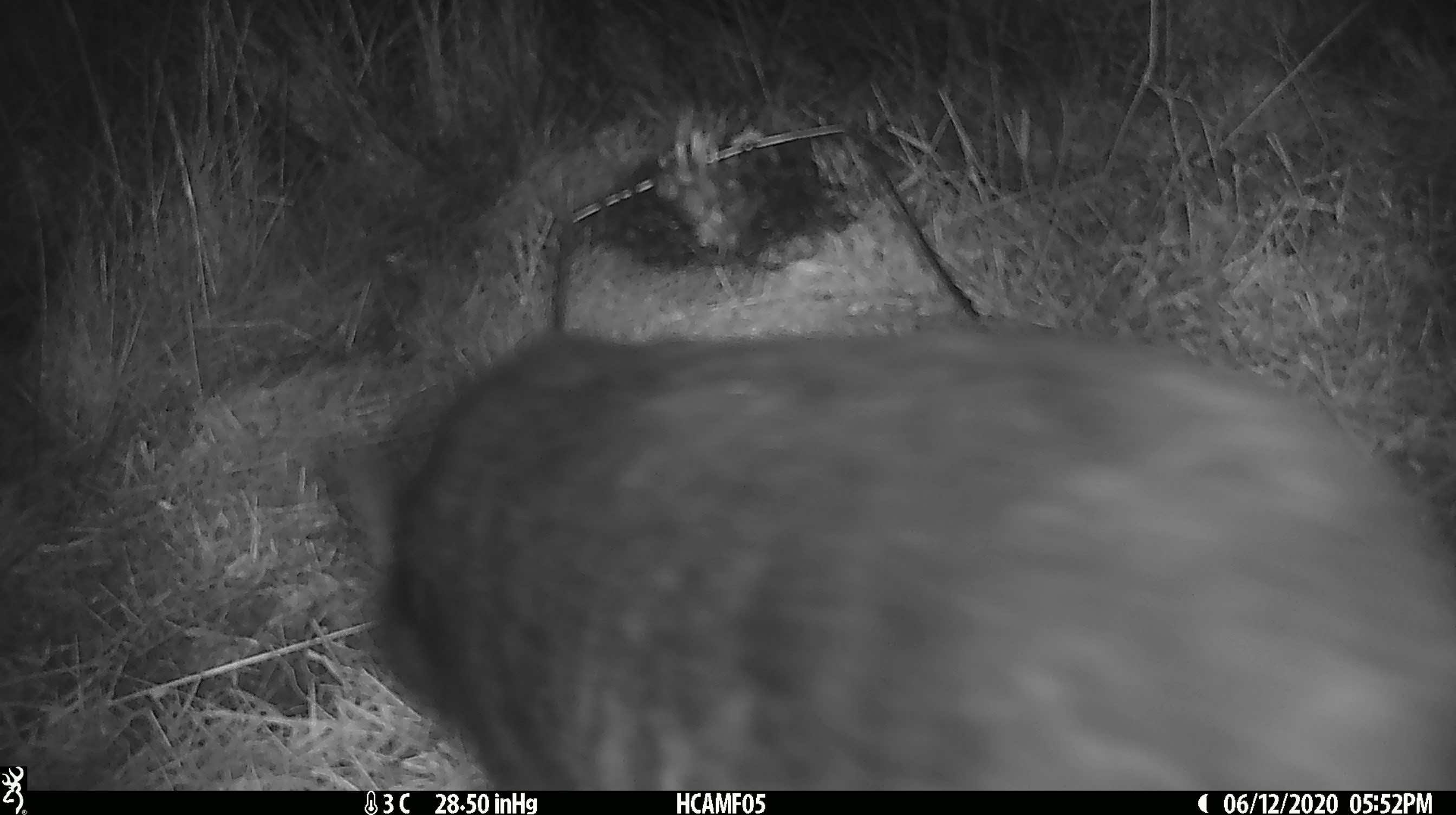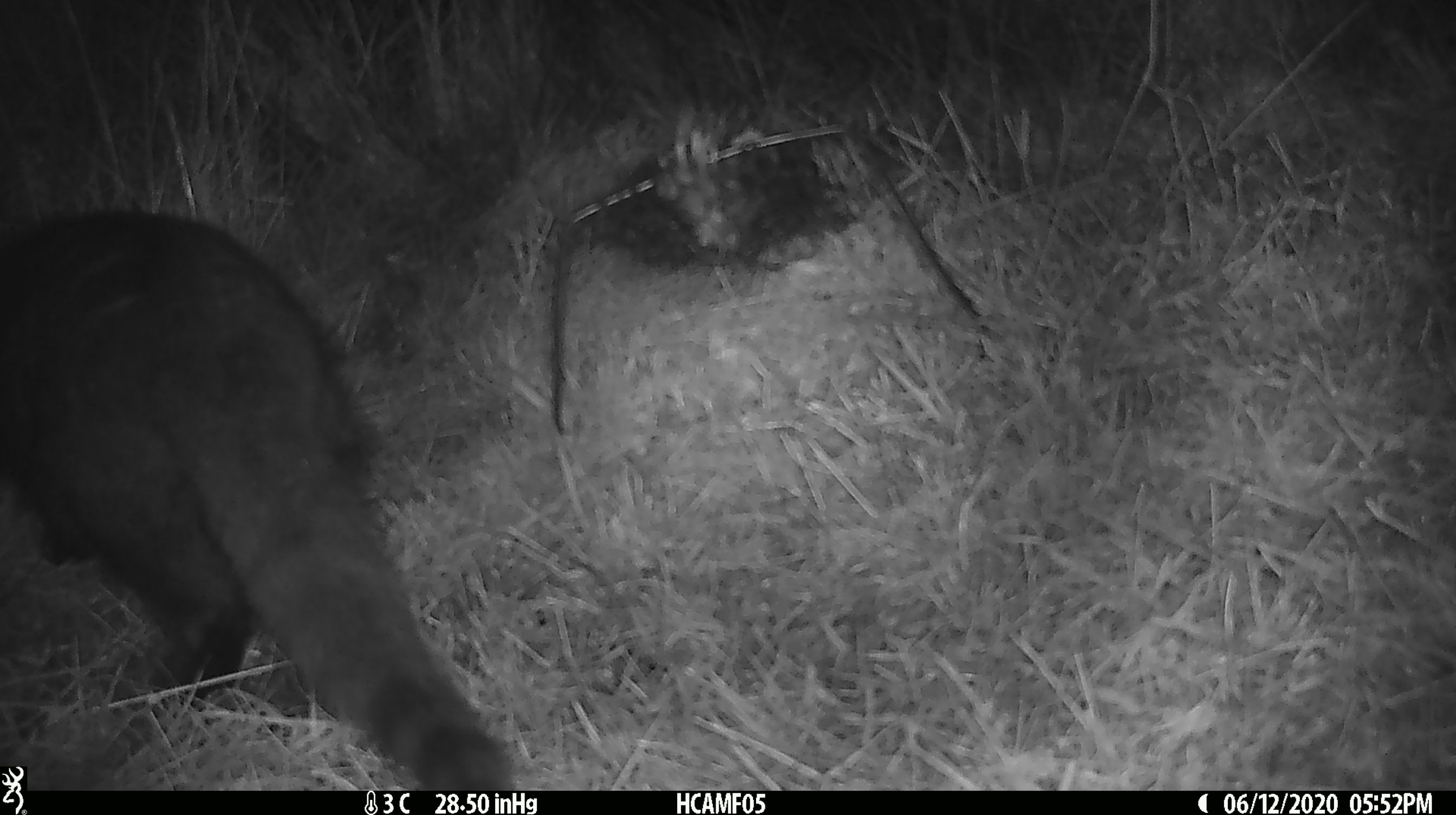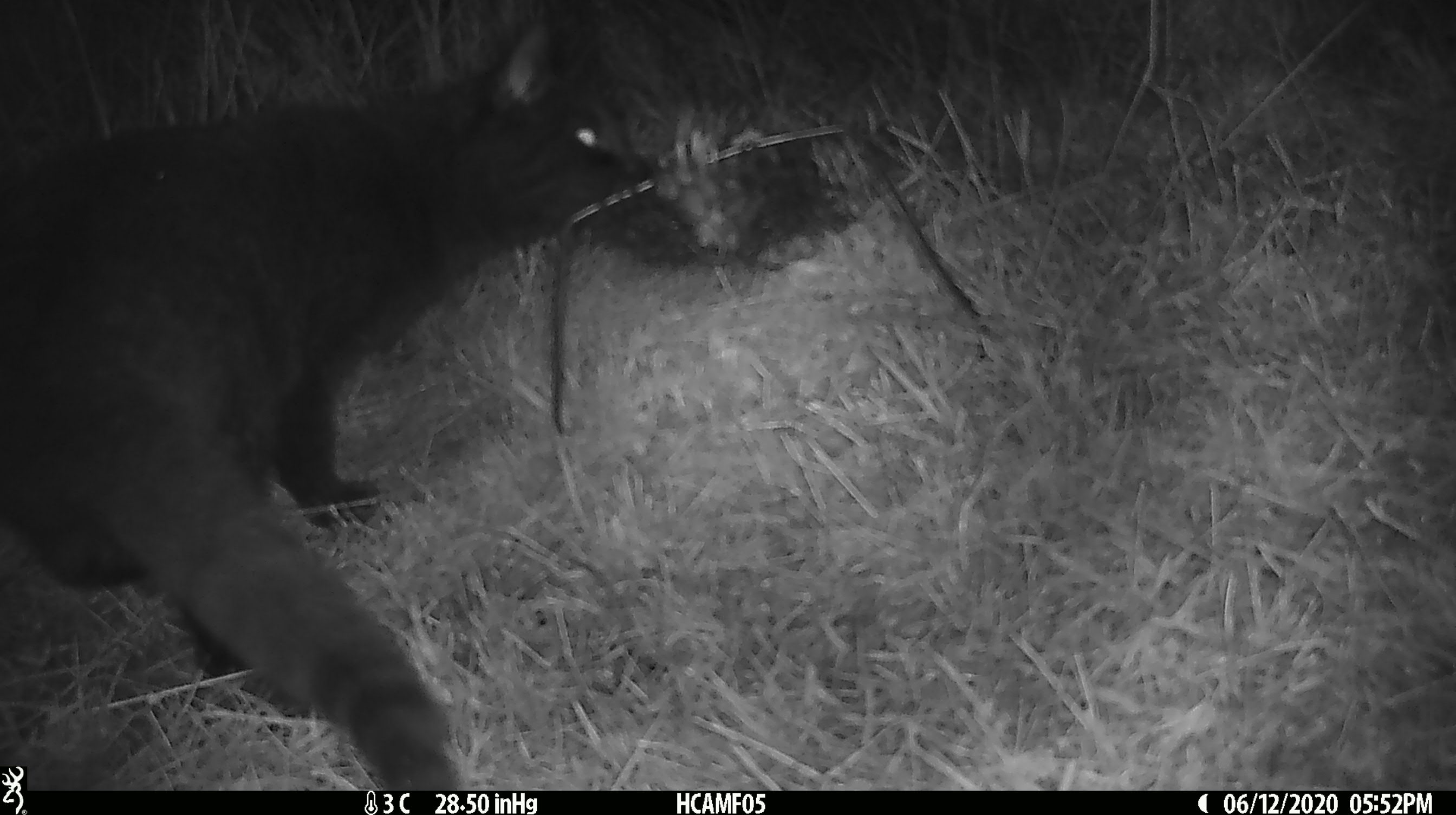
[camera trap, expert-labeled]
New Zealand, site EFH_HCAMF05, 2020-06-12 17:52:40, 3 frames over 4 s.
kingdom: Animalia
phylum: Chordata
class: Mammalia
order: Carnivora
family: Felidae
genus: Felis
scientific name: Felis catus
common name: domestic cat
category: cat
Cat (domestic cat) (Felis catus).